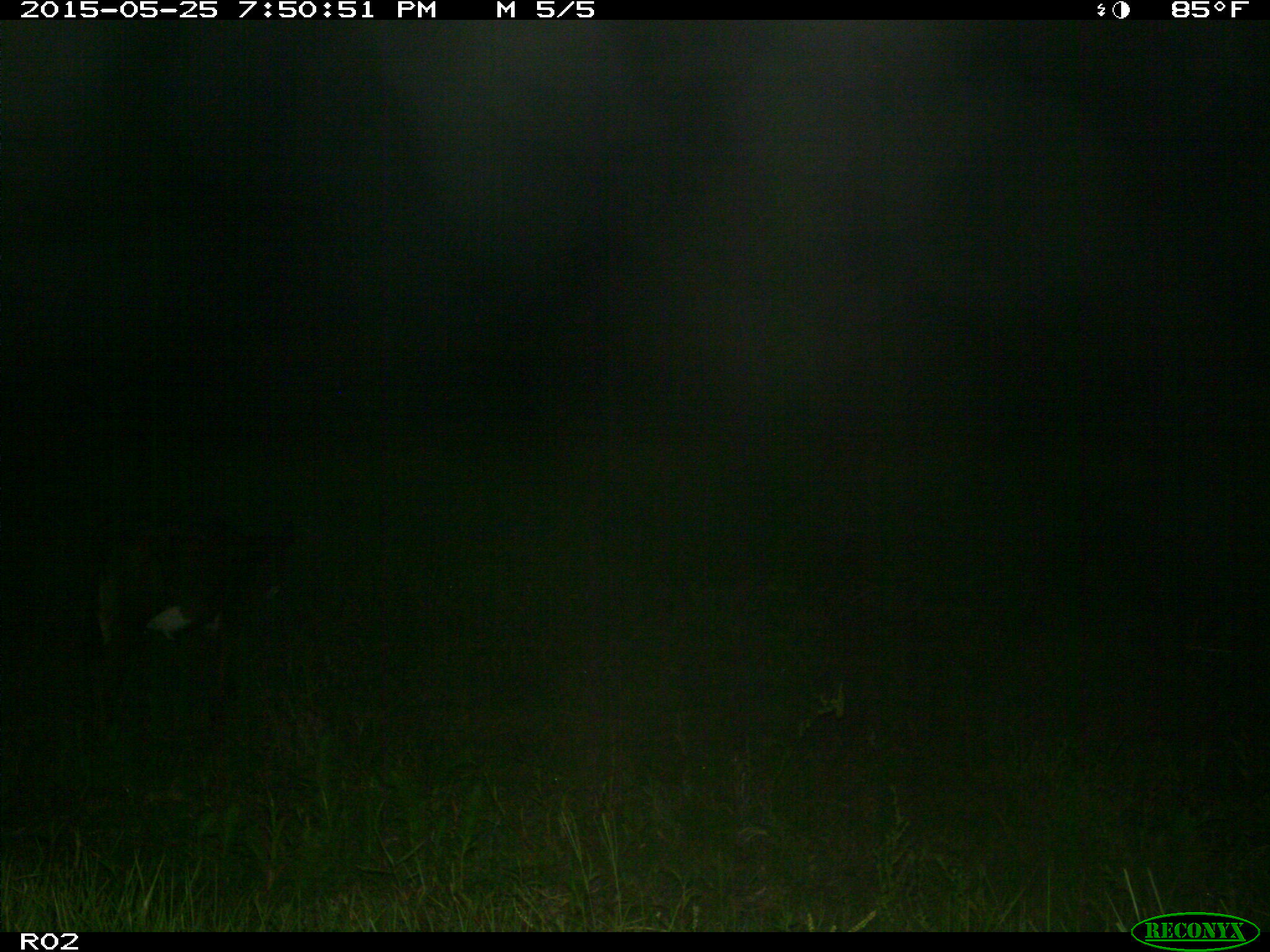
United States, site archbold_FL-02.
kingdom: Animalia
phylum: Chordata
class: Mammalia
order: Artiodactyla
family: Bovidae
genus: Bos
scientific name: Bos taurus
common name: domestic cow